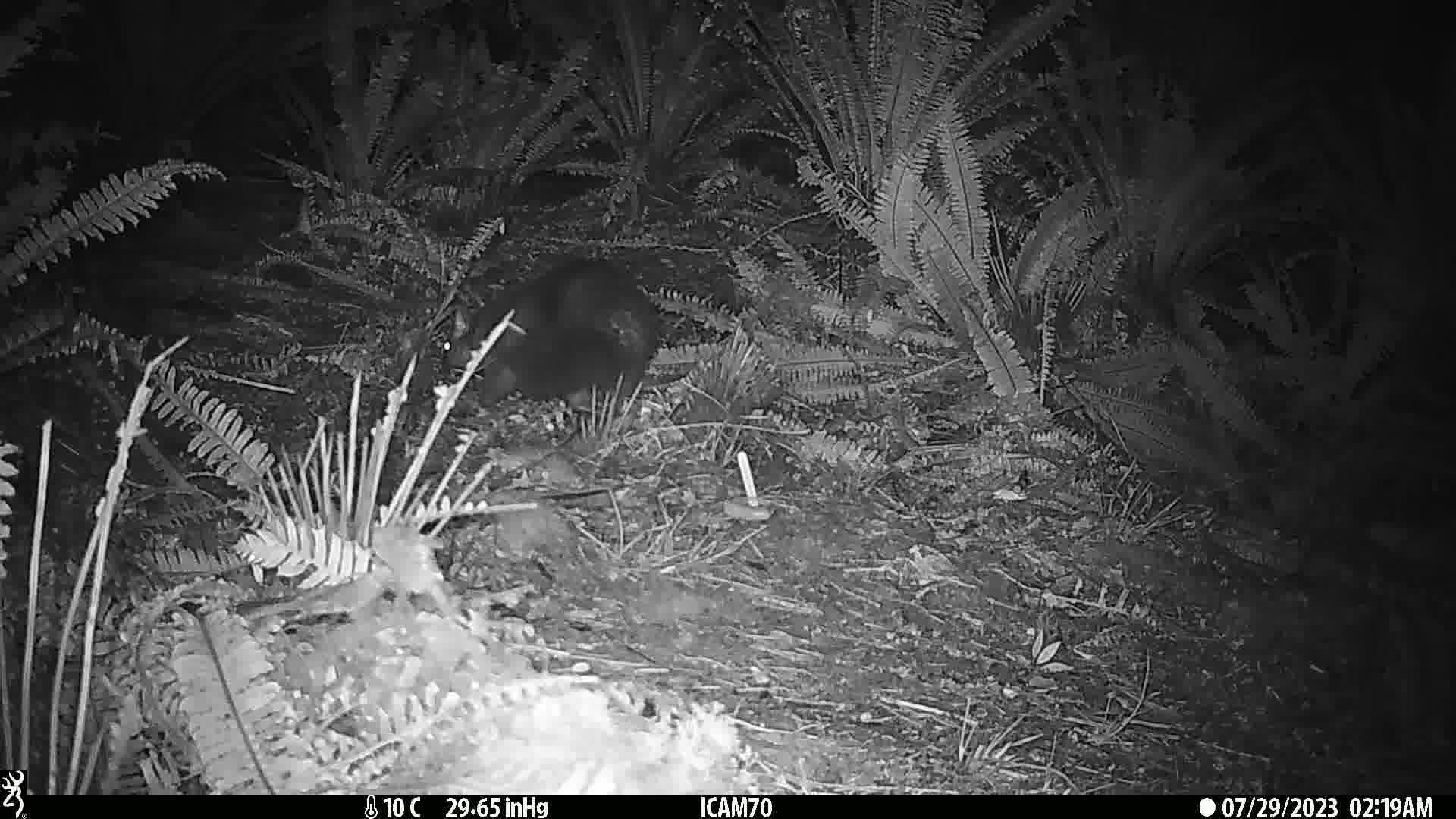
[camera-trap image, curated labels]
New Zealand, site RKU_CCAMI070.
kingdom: Animalia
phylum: Chordata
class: Mammalia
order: Diprotodontia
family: Phalangeridae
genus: Trichosurus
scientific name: Trichosurus vulpecula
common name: common brushtail possum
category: possum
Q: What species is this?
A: Possum (common brushtail possum) (Trichosurus vulpecula).